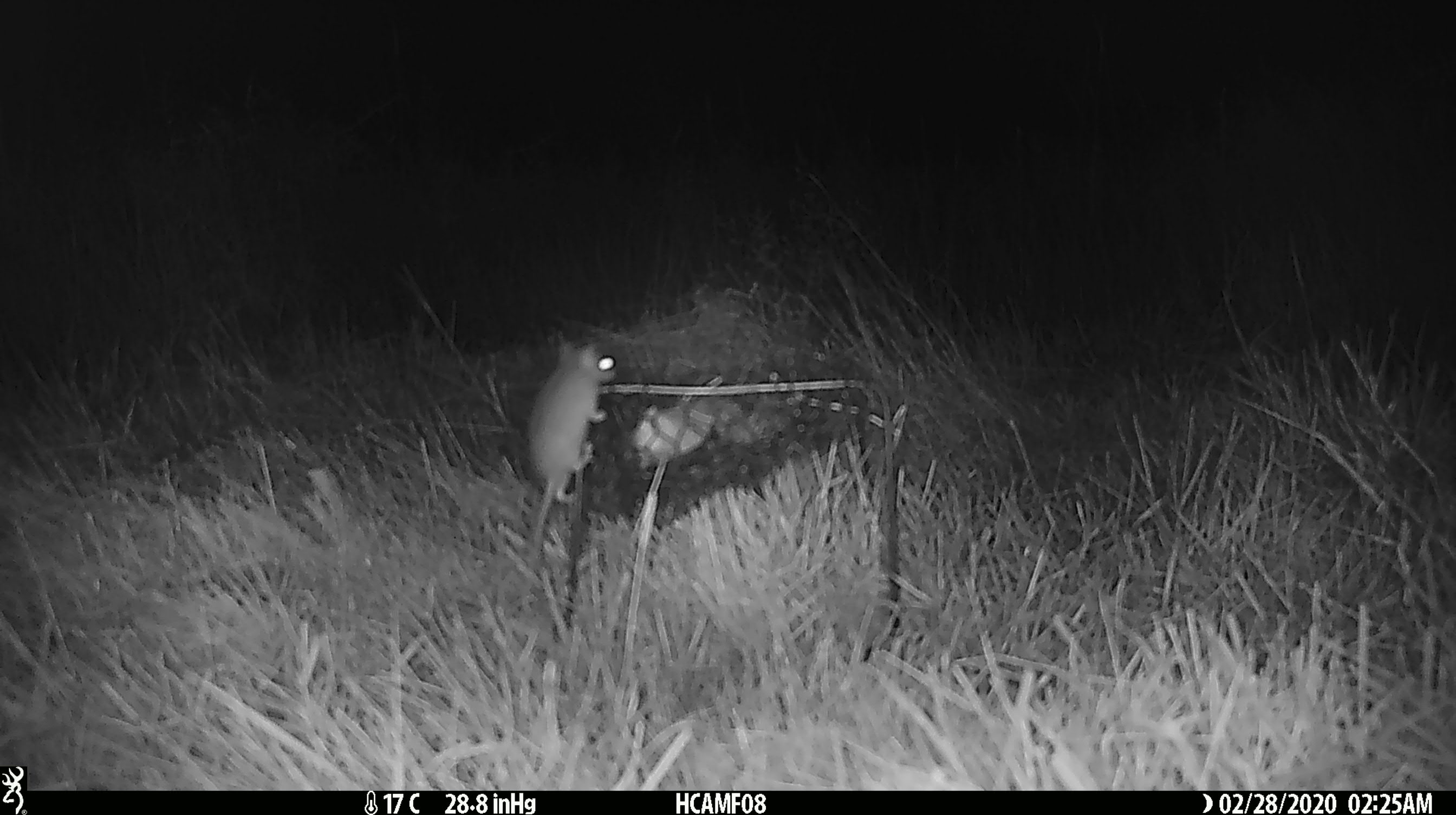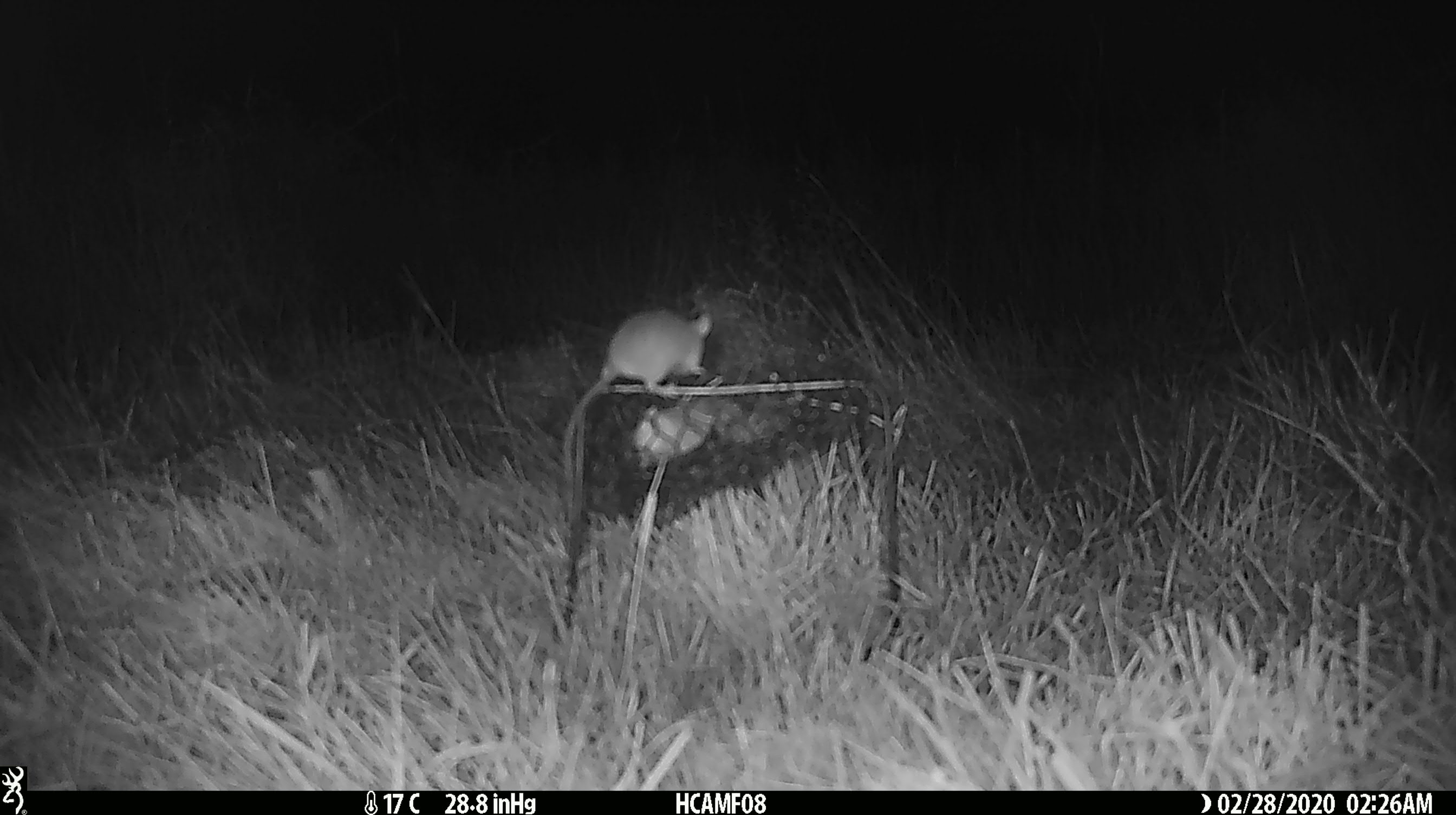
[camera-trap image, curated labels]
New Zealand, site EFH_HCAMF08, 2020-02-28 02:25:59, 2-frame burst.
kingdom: Animalia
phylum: Chordata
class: Mammalia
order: Rodentia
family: Muridae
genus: Mus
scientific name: Mus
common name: mouse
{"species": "mouse (Mus)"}